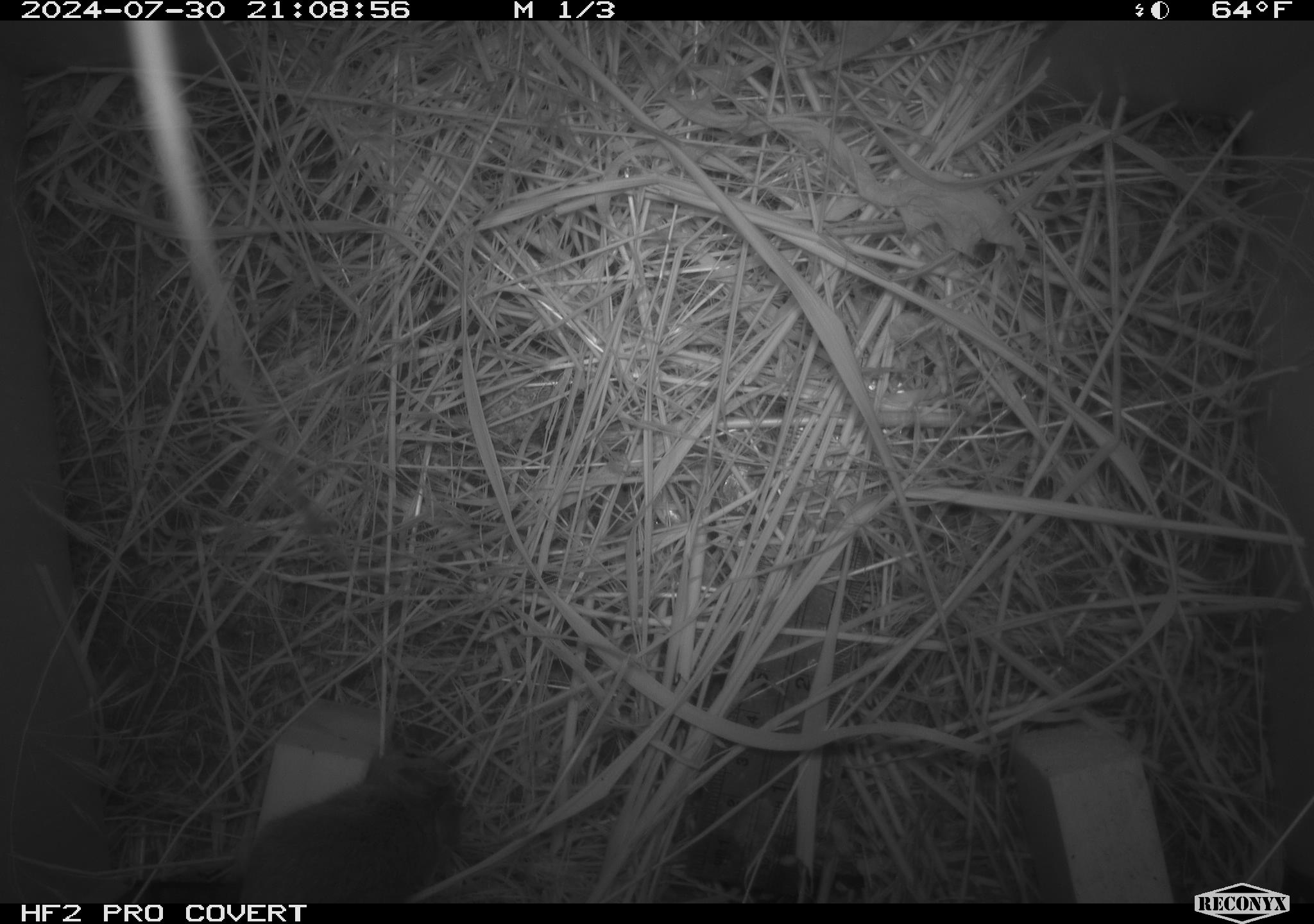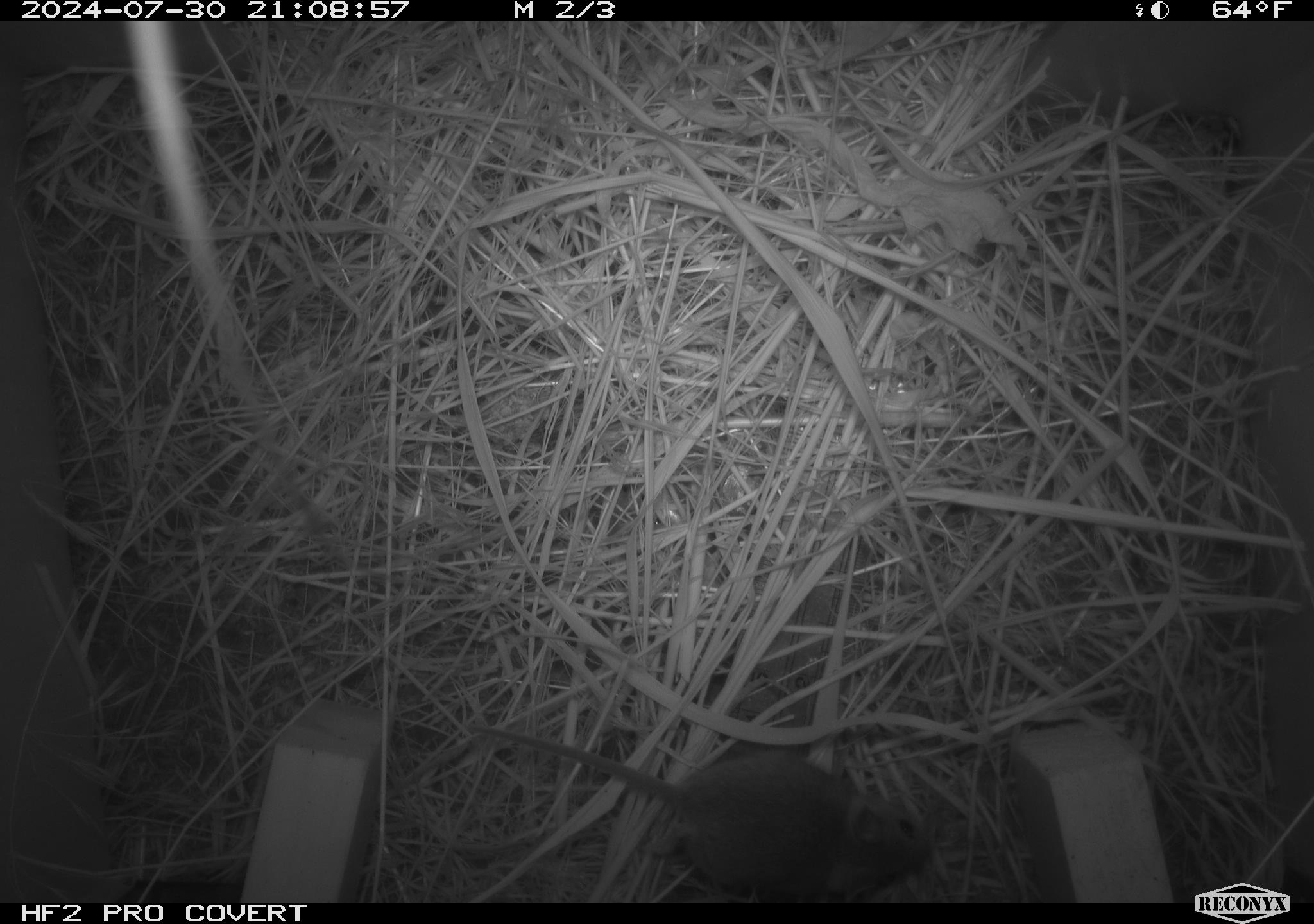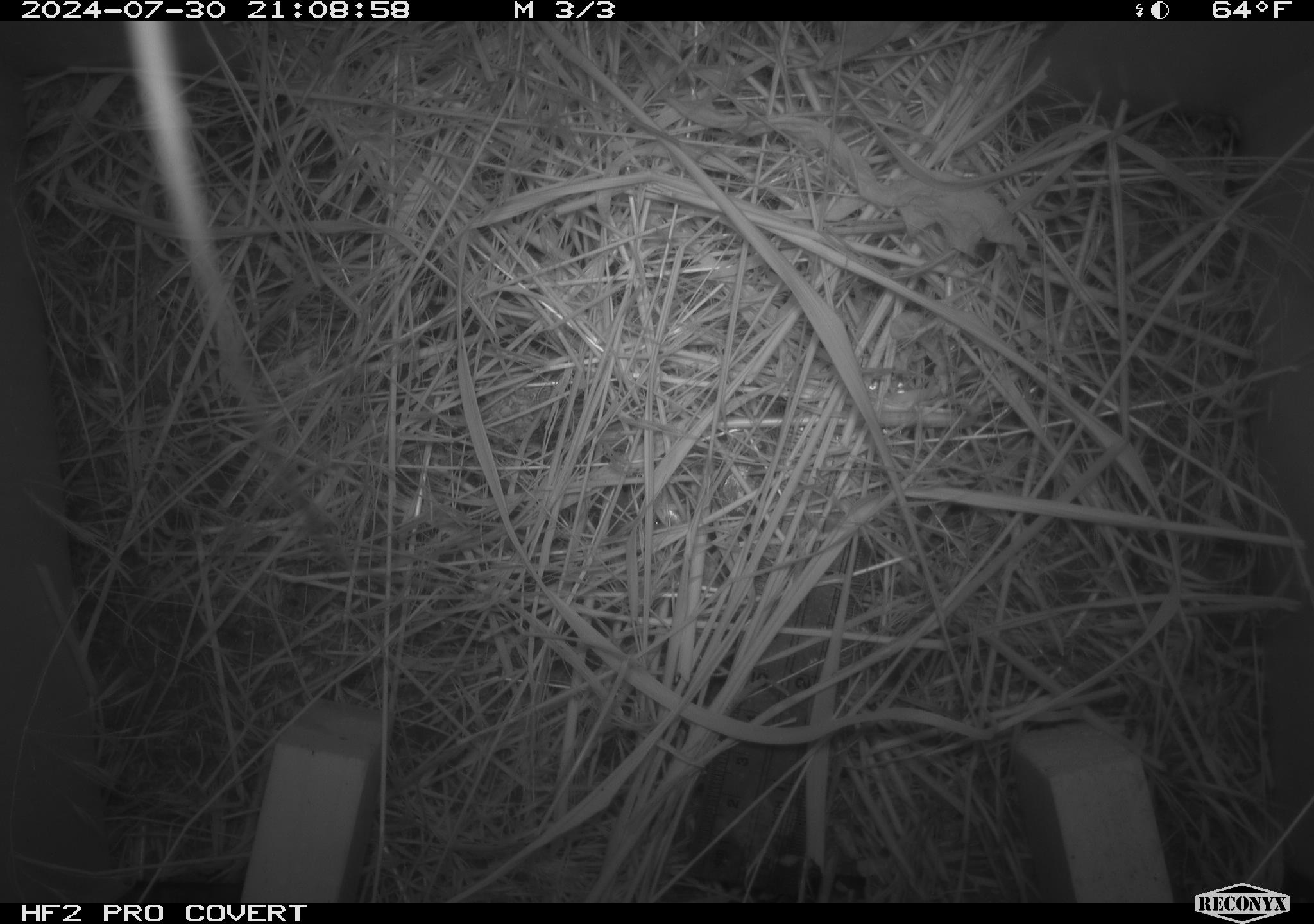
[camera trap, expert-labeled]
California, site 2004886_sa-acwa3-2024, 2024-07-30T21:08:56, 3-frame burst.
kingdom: Animalia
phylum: Chordata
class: Mammalia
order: Rodentia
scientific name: Rodentia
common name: mouse species